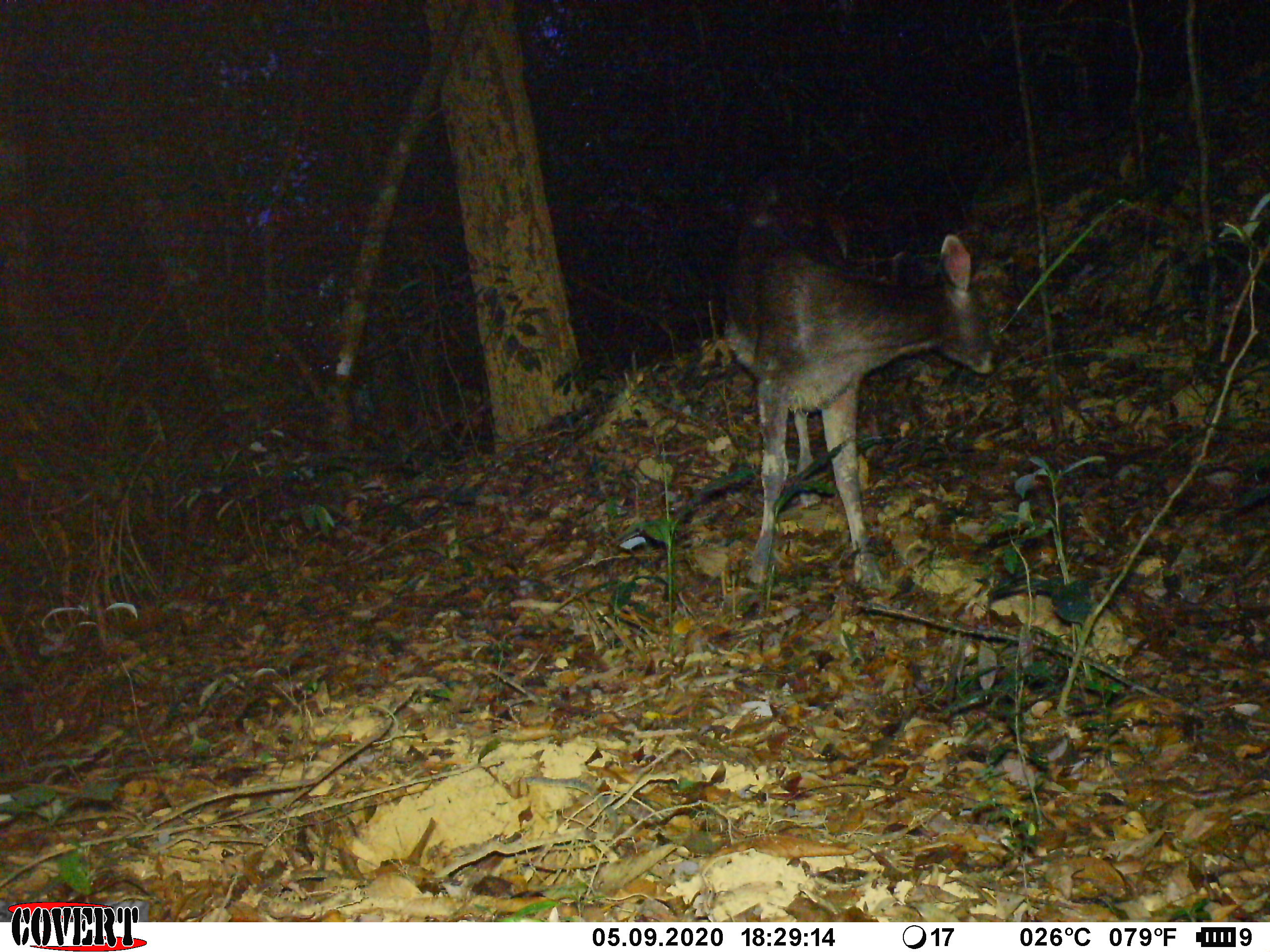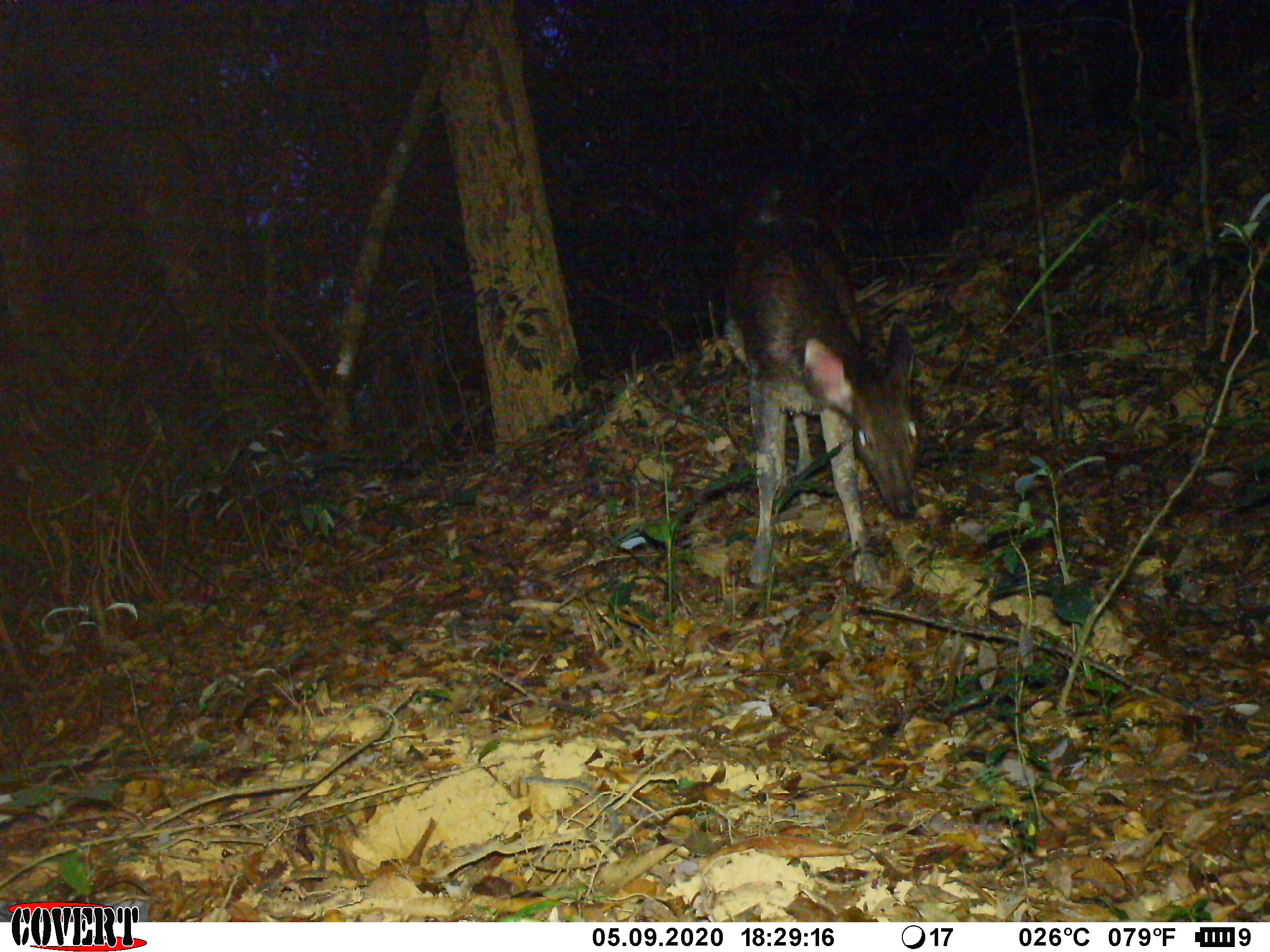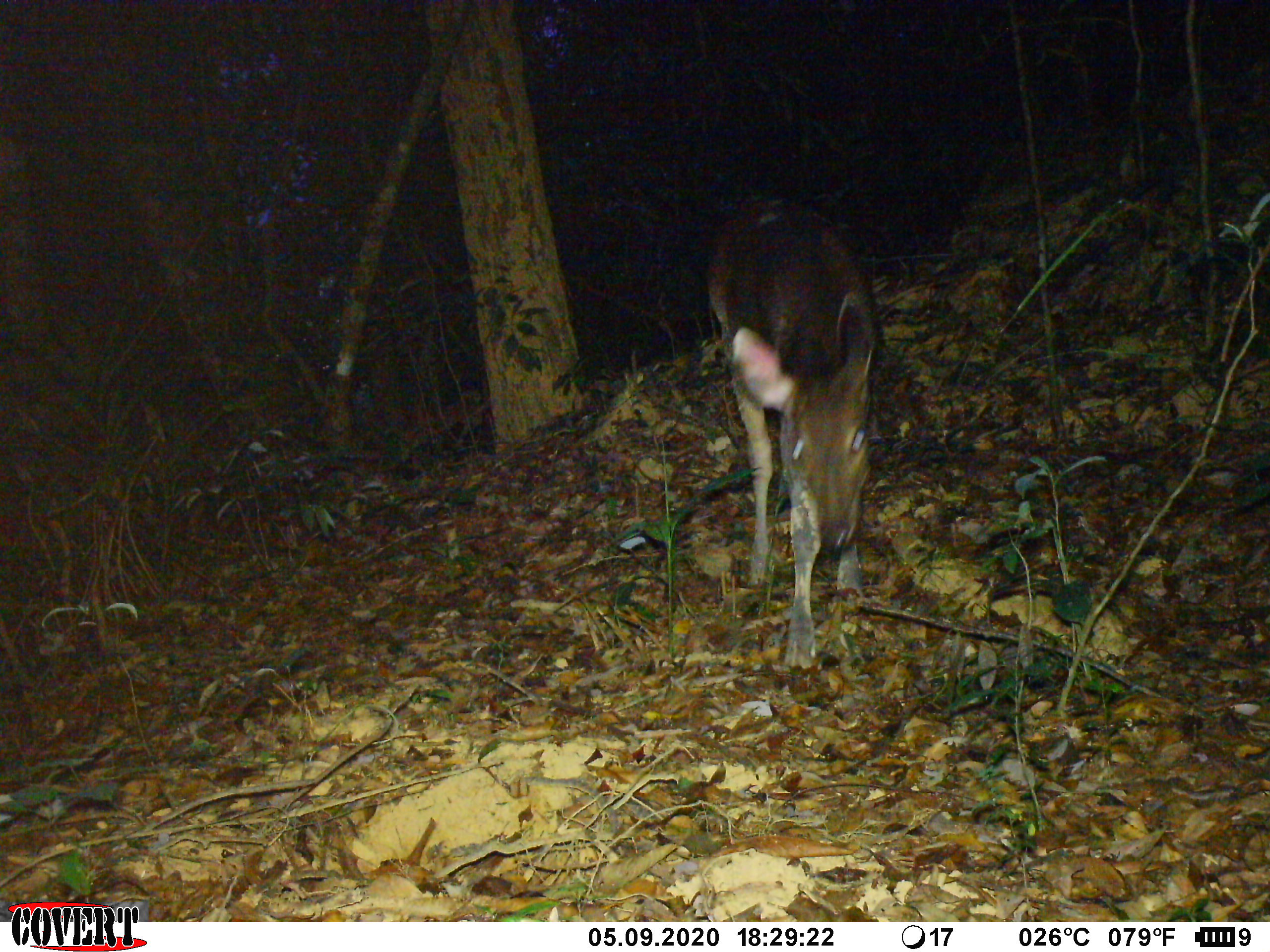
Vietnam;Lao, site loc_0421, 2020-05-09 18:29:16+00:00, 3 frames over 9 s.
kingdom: Animalia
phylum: Chordata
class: Mammalia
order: Artiodactyla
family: Cervidae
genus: Rusa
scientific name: Rusa unicolor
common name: sambar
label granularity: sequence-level